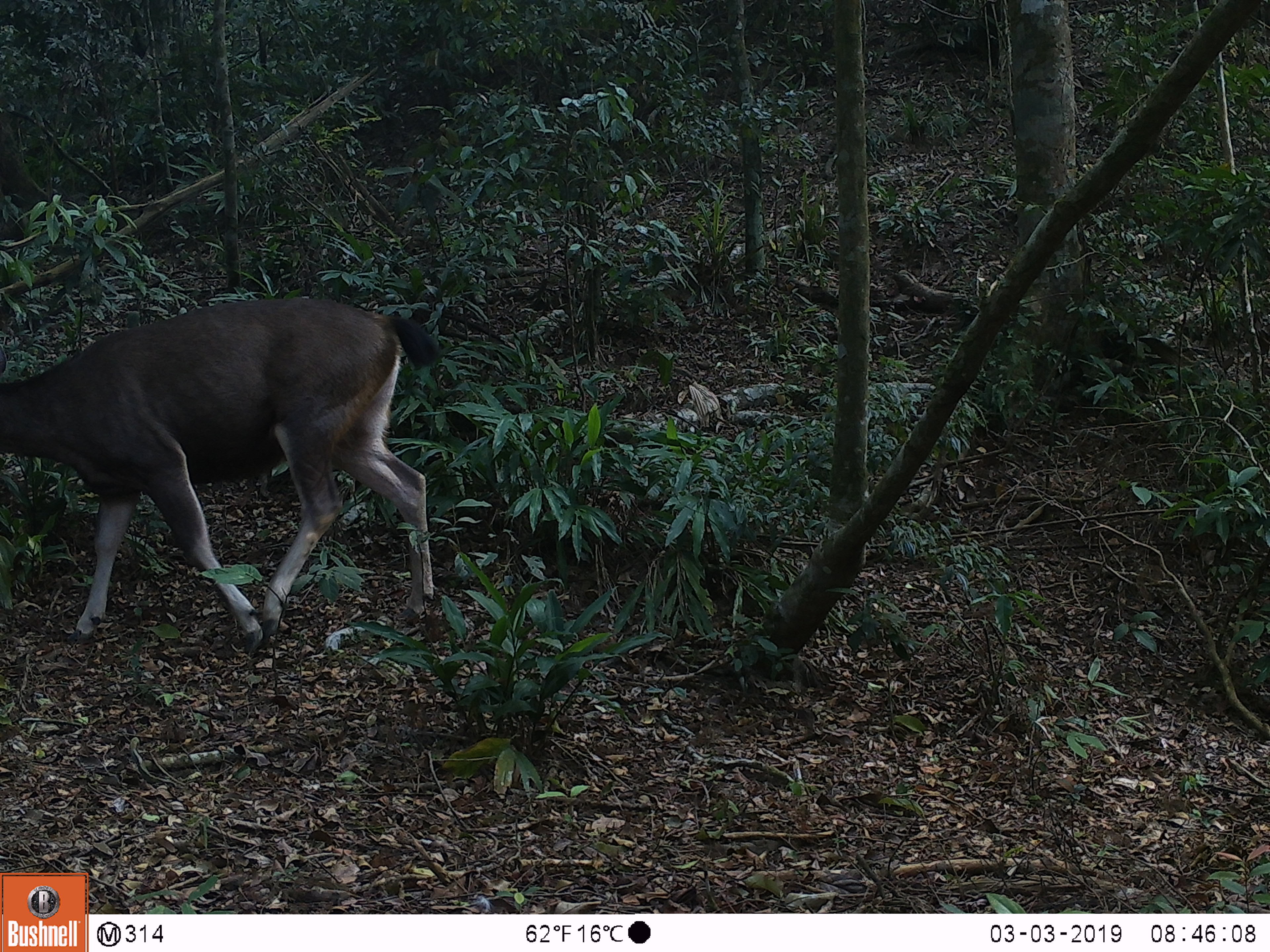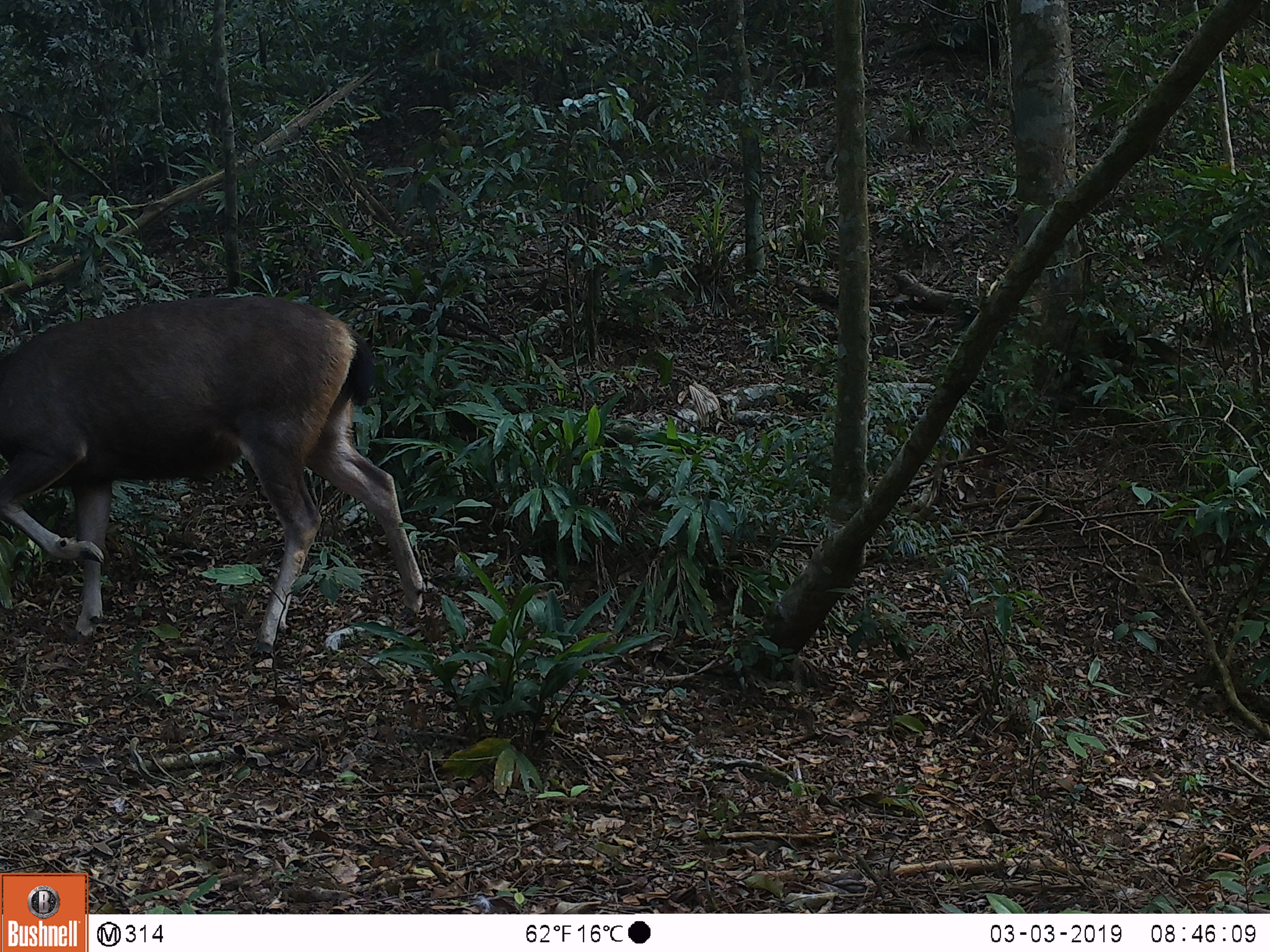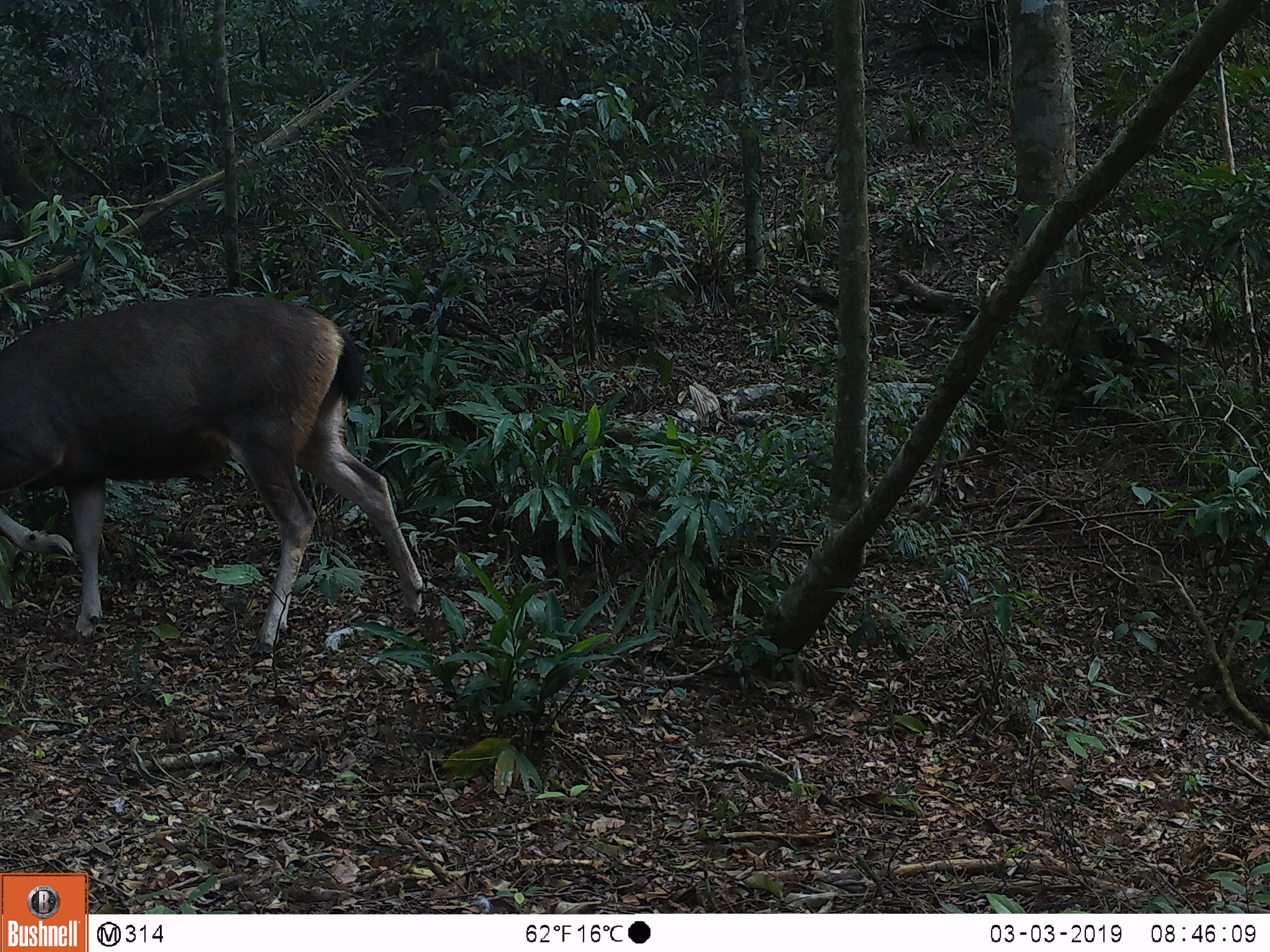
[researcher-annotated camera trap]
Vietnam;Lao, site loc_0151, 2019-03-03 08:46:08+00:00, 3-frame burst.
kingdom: Animalia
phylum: Chordata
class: Mammalia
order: Artiodactyla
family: Cervidae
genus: Rusa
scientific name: Rusa unicolor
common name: sambar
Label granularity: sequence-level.